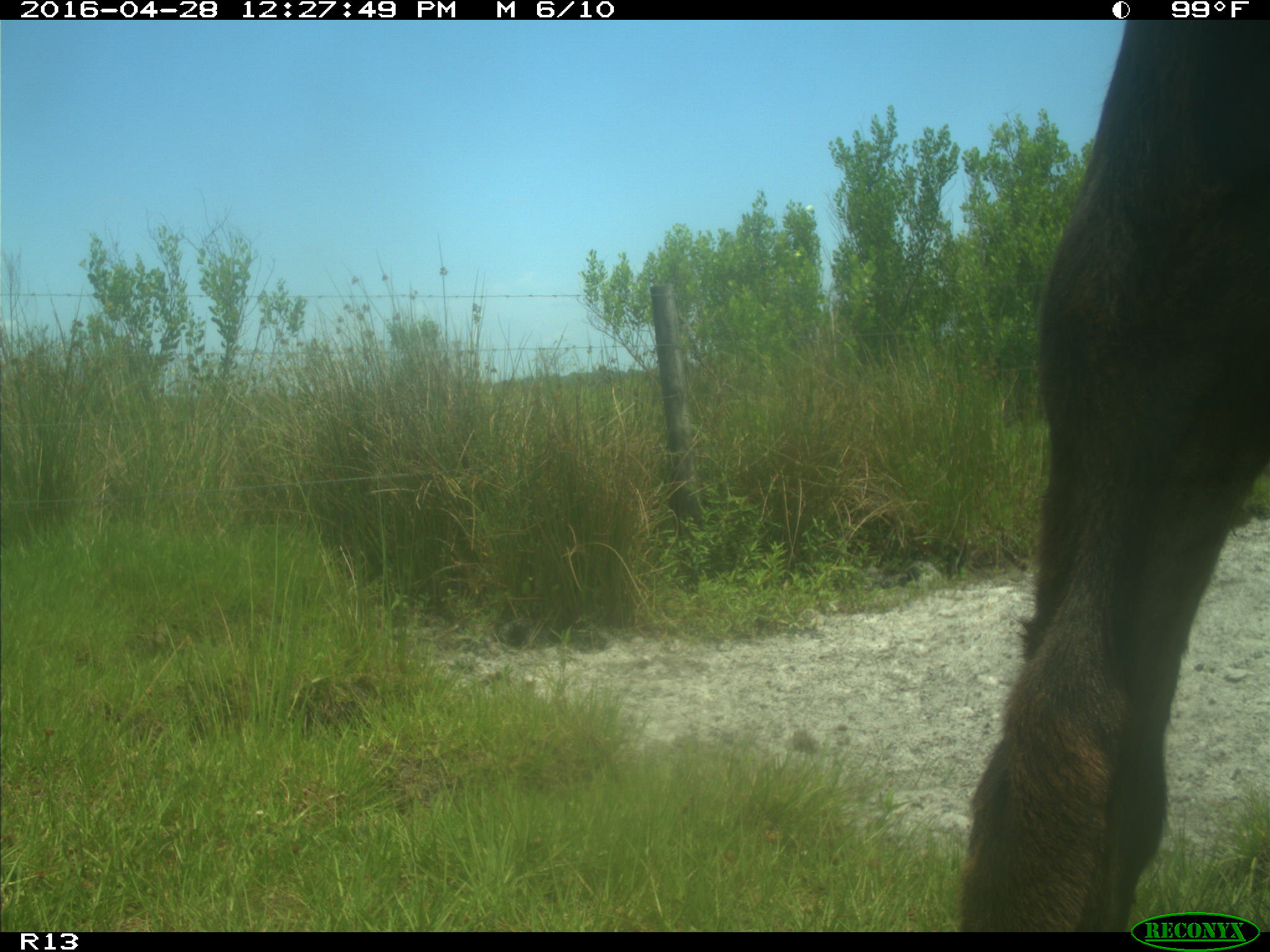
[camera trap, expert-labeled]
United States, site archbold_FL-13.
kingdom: Animalia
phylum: Chordata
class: Mammalia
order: Artiodactyla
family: Bovidae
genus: Bos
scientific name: Bos taurus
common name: domestic cow